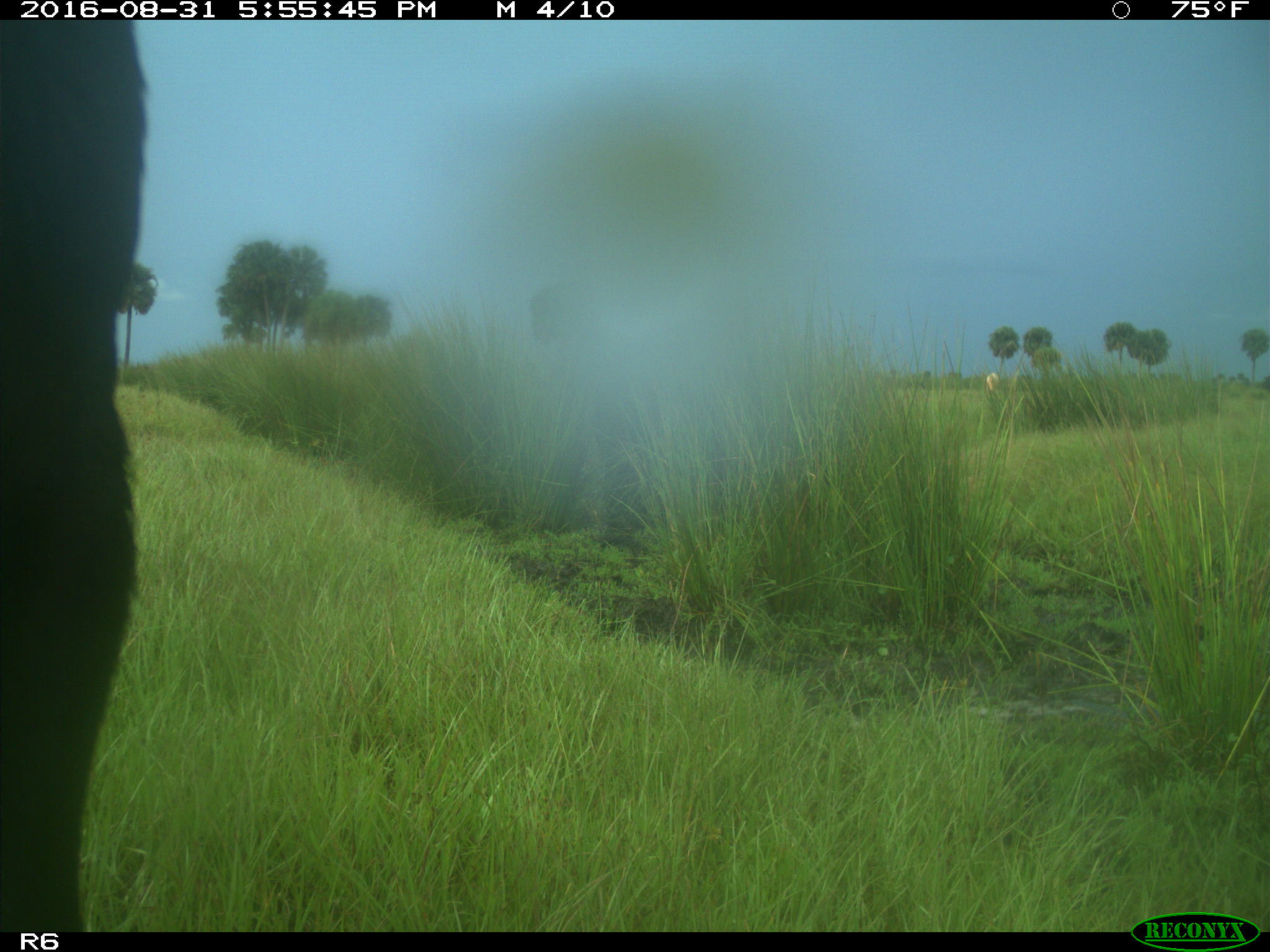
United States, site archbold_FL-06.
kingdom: Animalia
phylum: Chordata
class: Mammalia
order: Artiodactyla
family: Bovidae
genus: Bos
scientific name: Bos taurus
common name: domestic cow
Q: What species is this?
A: Bos taurus (domestic cow).